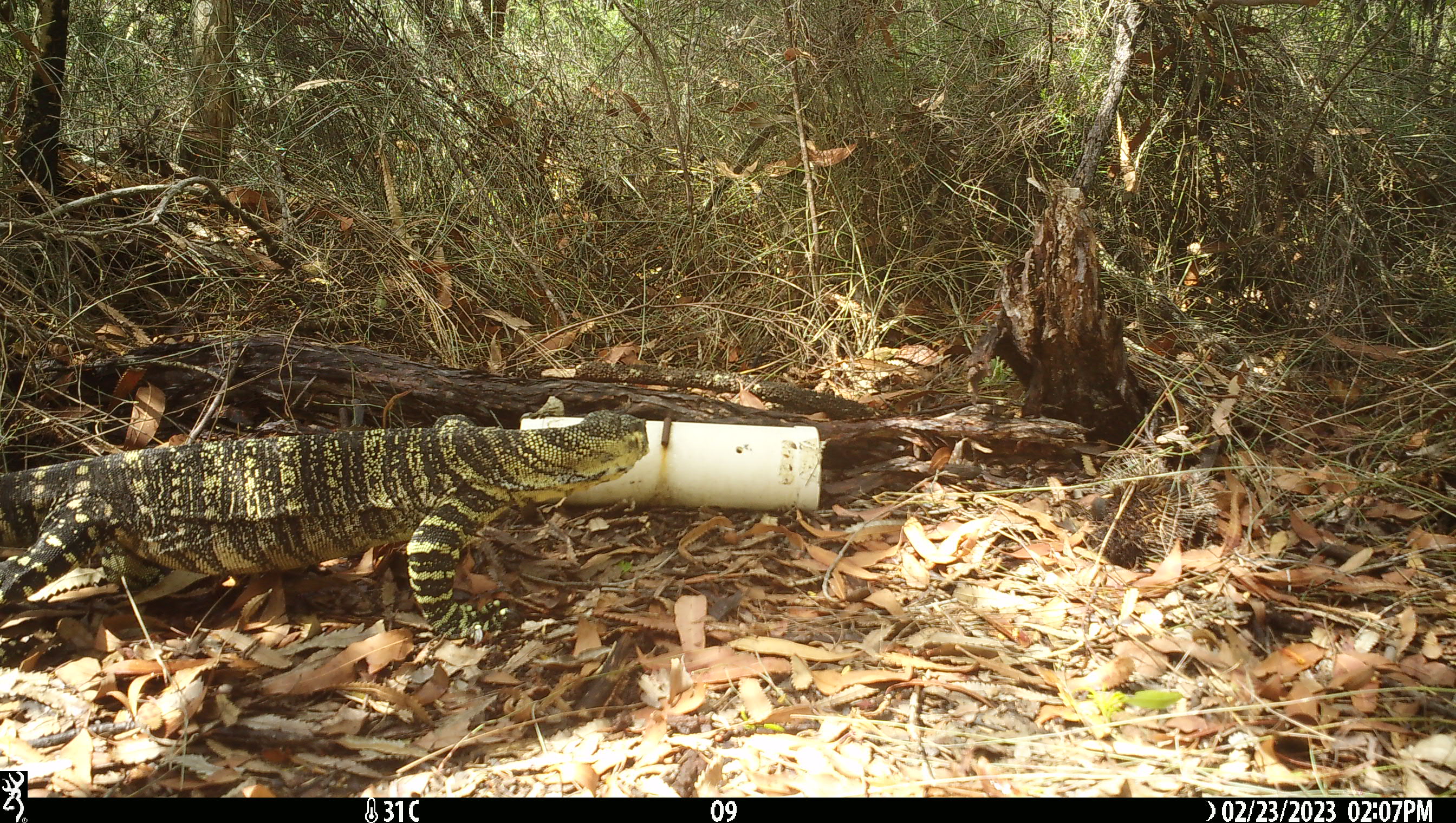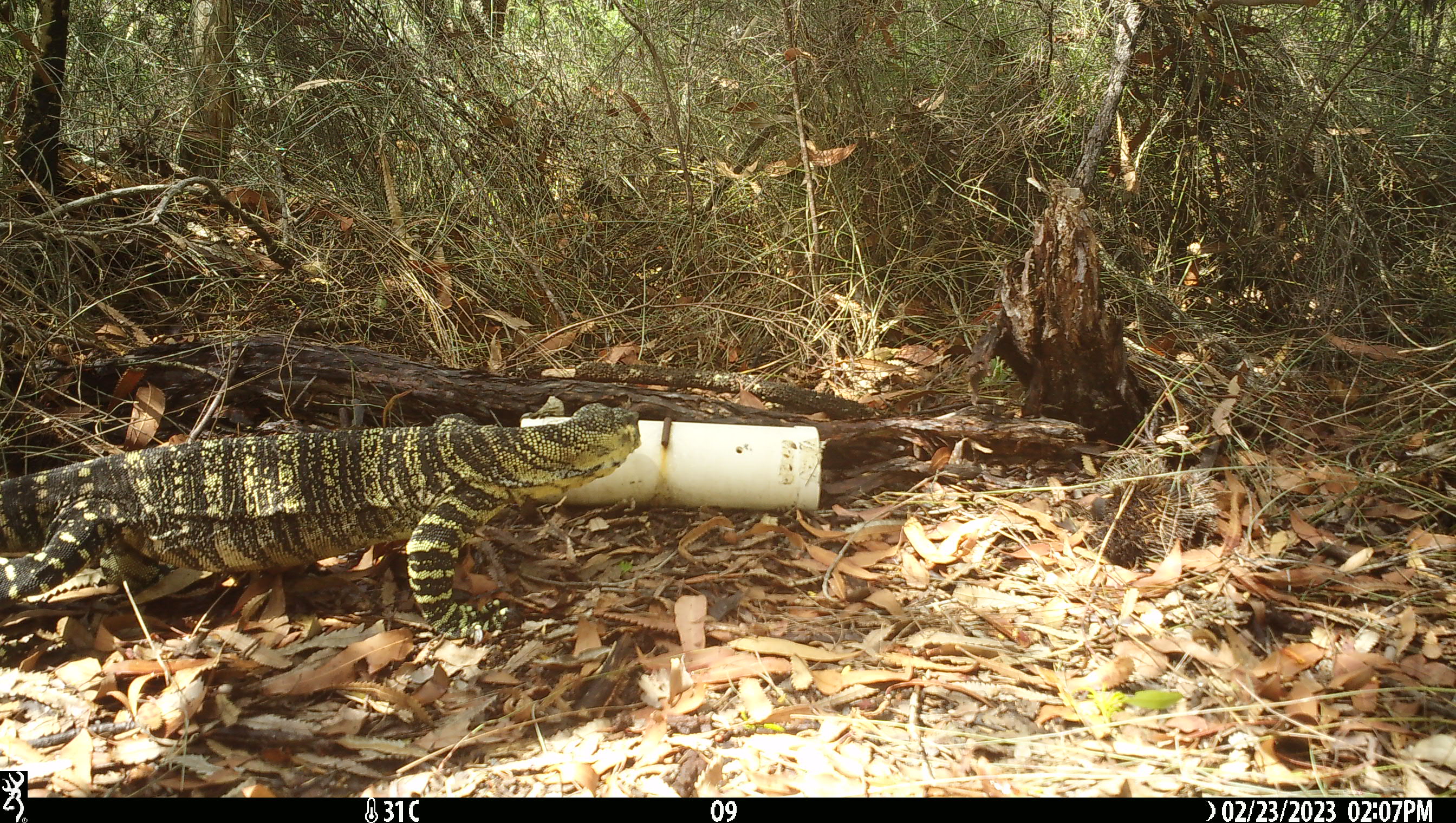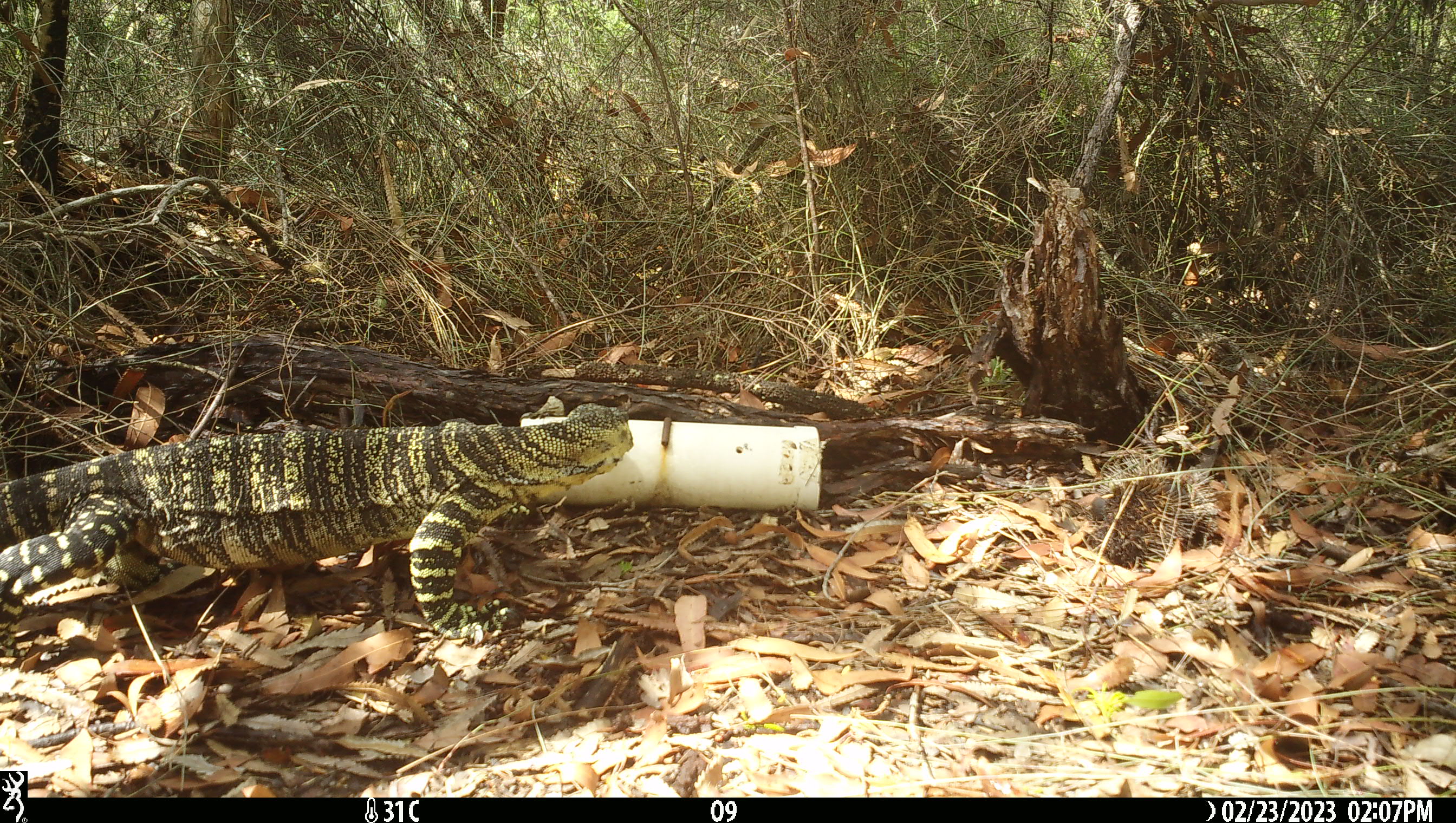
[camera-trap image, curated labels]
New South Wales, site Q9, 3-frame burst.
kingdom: Animalia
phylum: Chordata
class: Reptilia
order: Squamata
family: Varanidae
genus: Varanus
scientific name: Varanus varius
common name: lace monitor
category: goanna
Goanna (lace monitor) (Varanus varius).